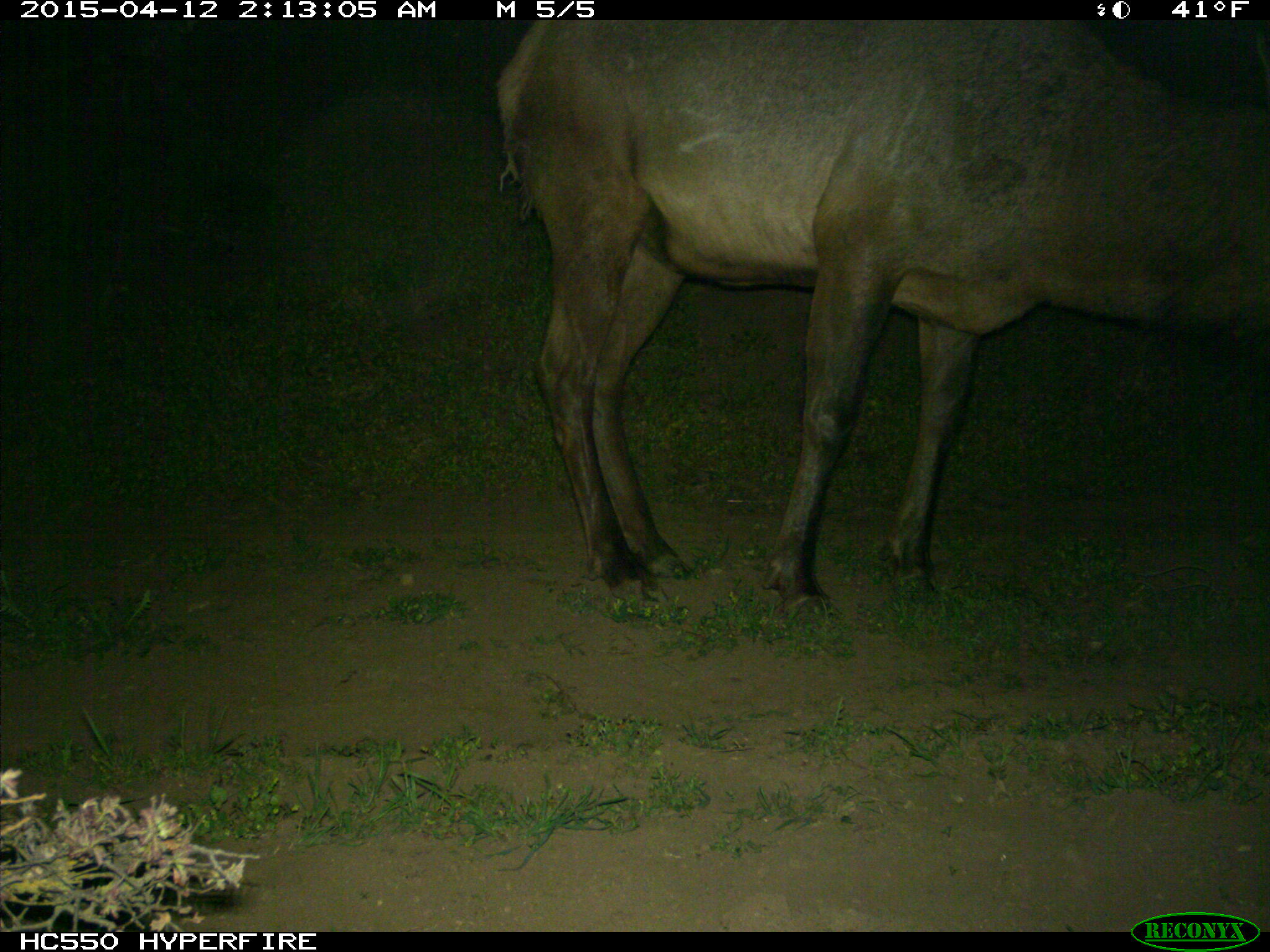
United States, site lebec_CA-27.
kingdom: Animalia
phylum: Chordata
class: Mammalia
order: Artiodactyla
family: Cervidae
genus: Cervus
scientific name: Cervus canadensis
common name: elk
Cervus canadensis (elk).